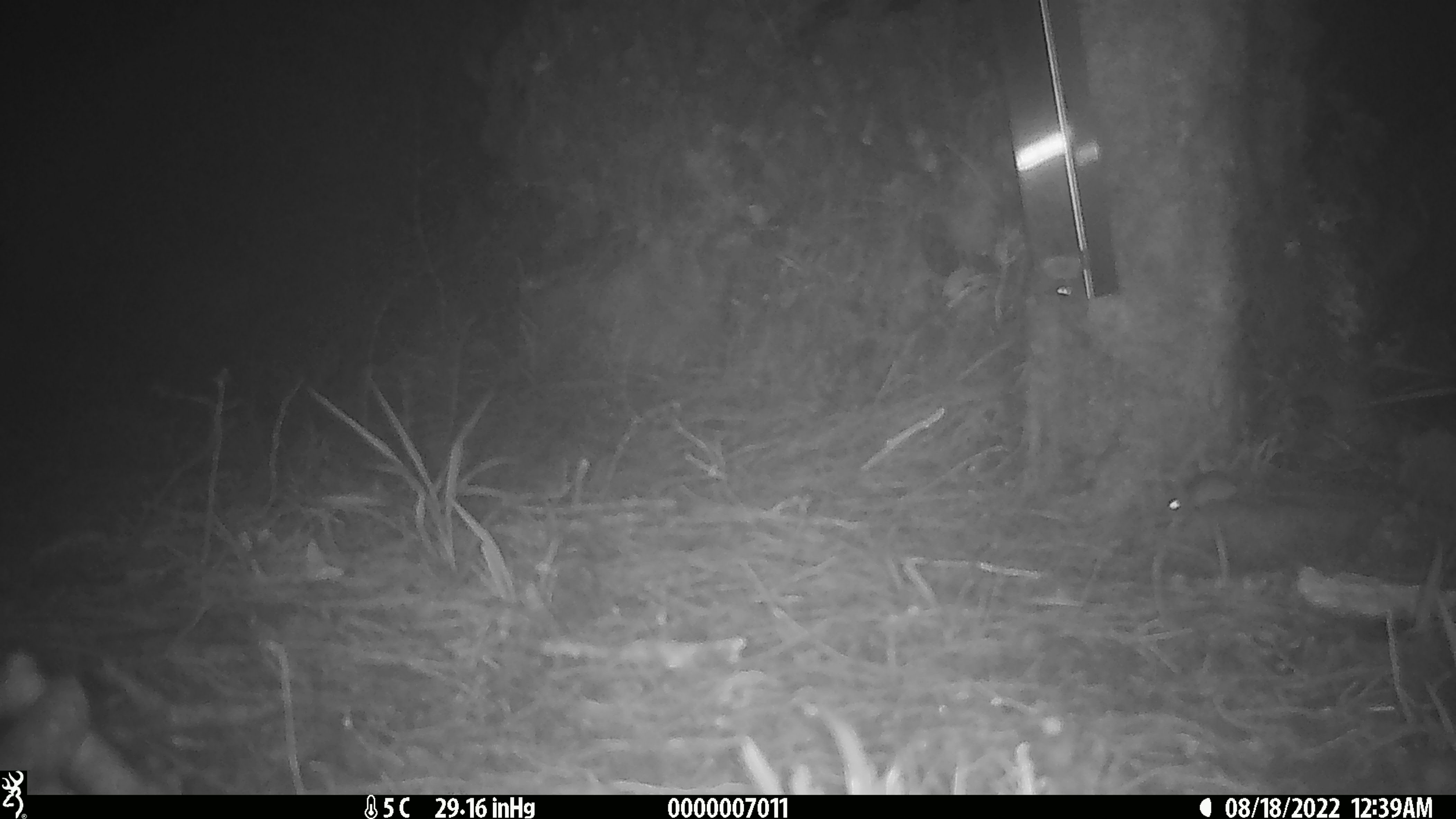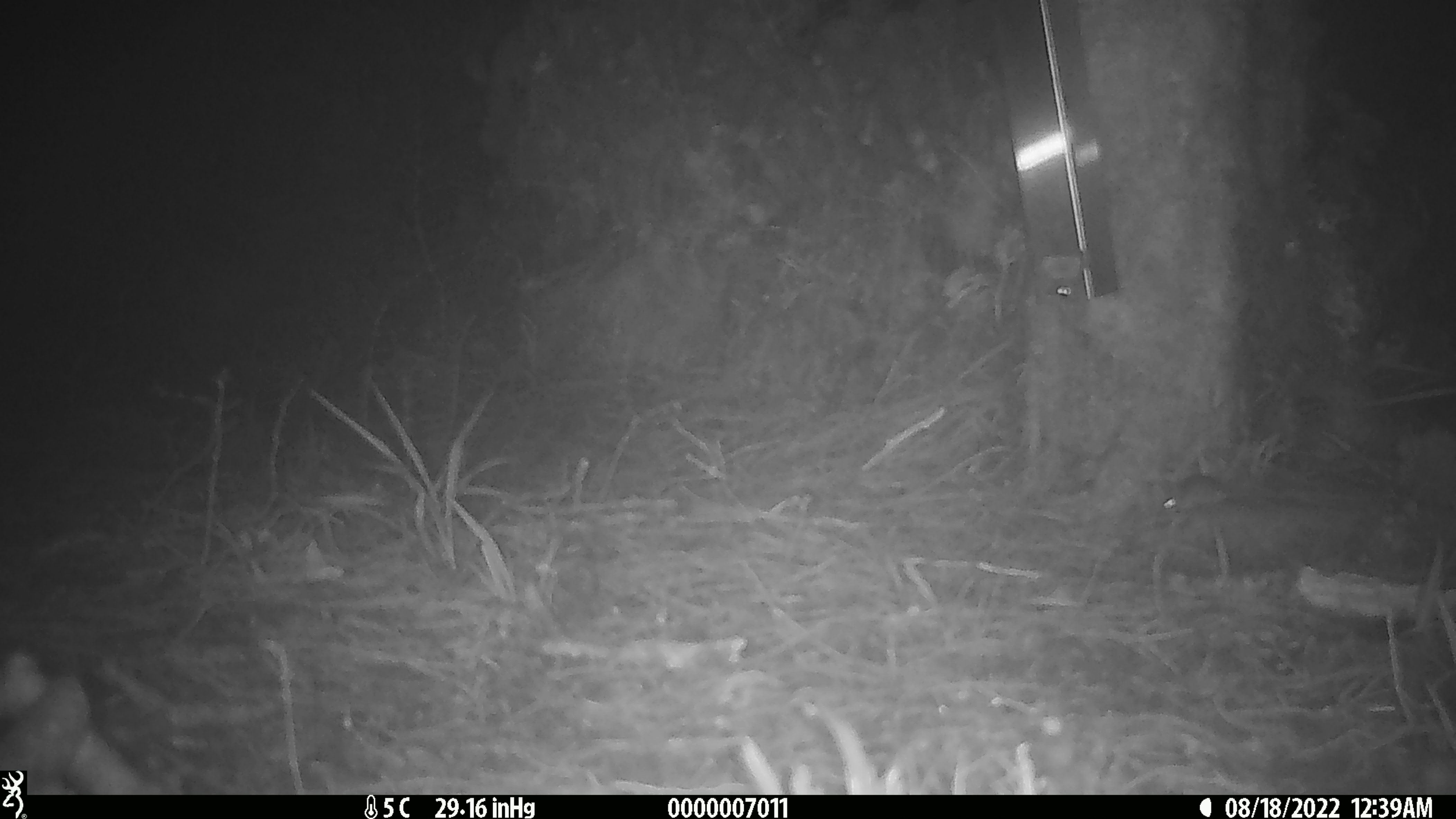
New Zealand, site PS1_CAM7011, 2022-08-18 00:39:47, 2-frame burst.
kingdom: Animalia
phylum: Chordata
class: Mammalia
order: Rodentia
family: Muridae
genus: Mus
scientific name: Mus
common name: mouse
Mouse (Mus).